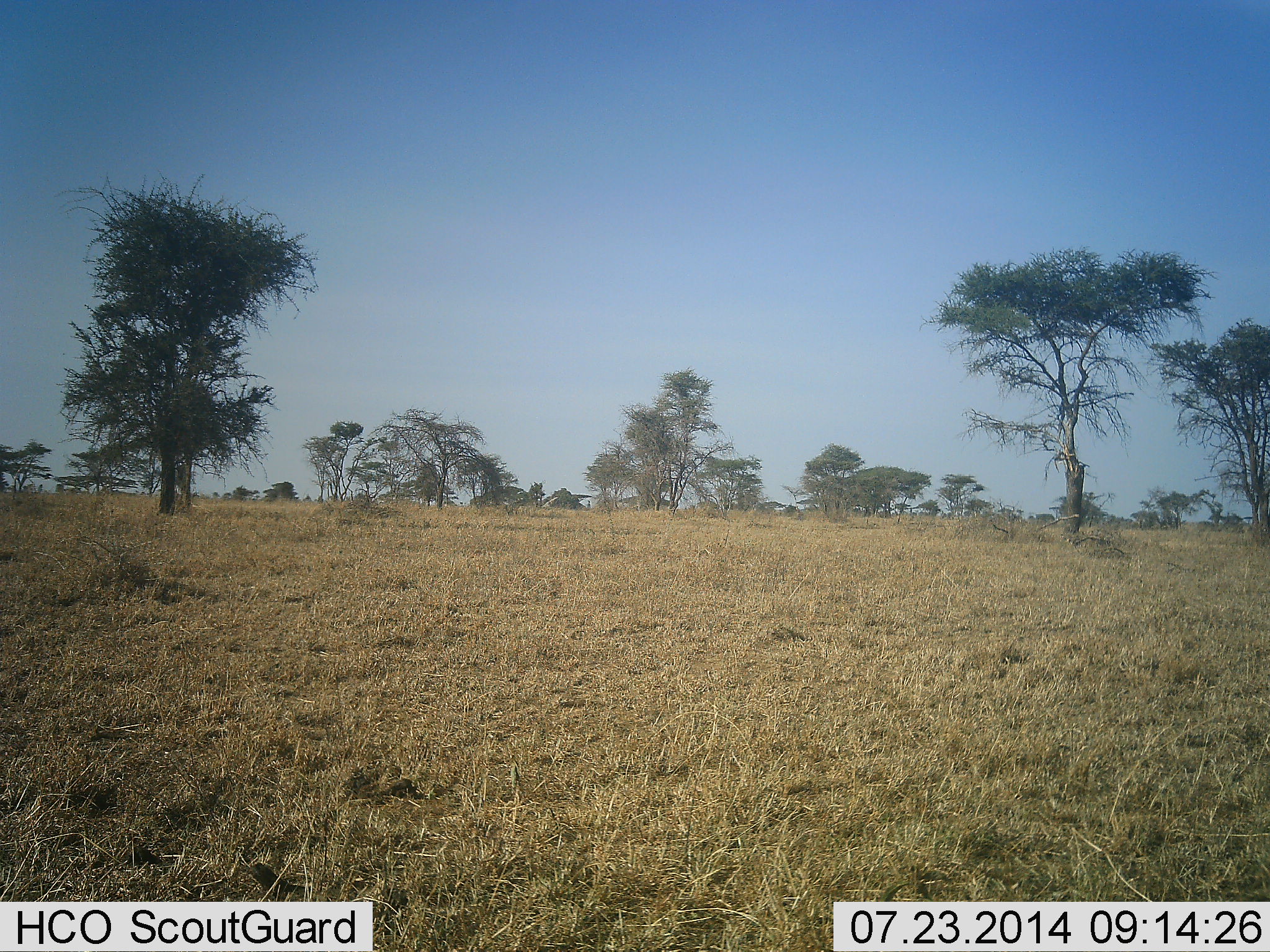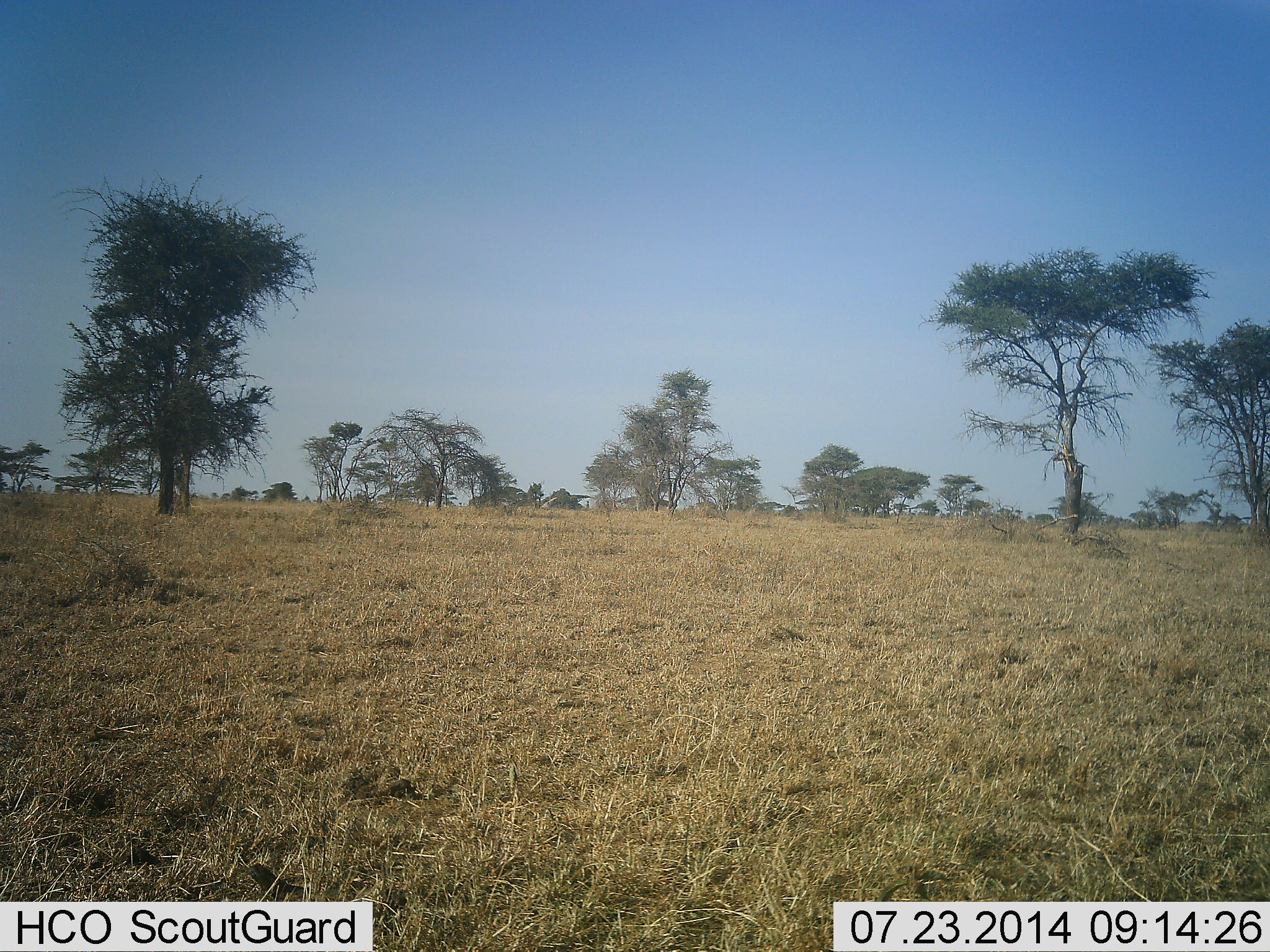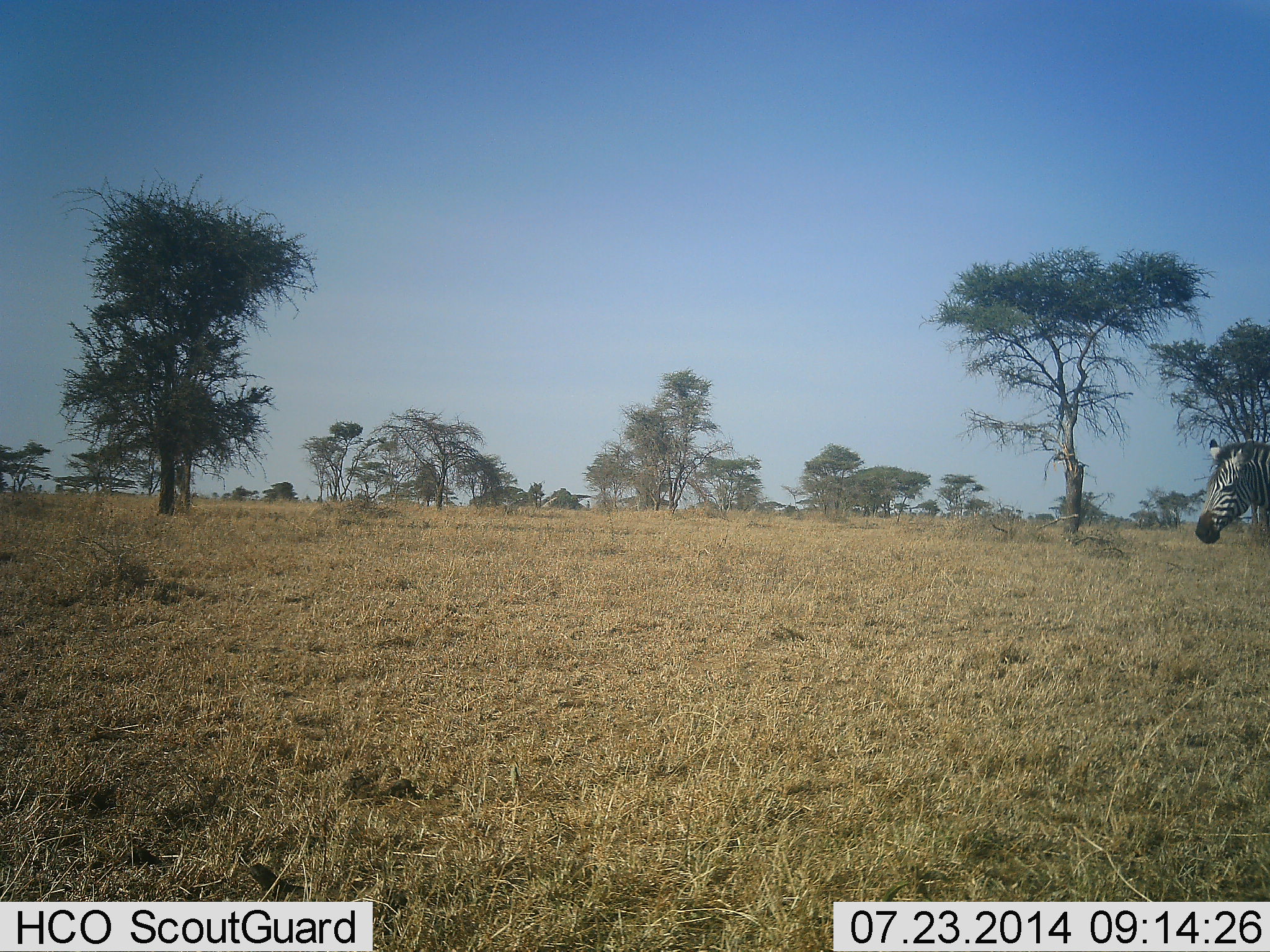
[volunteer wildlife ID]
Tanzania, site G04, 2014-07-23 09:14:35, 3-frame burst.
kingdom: Animalia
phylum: Chordata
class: Mammalia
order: Perissodactyla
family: Equidae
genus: Equus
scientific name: Equus quagga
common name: plains zebra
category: zebra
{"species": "zebra (plains zebra) (Equus quagga)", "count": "1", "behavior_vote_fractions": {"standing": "10%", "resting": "0%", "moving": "100%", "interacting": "0%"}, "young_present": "0%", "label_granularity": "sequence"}